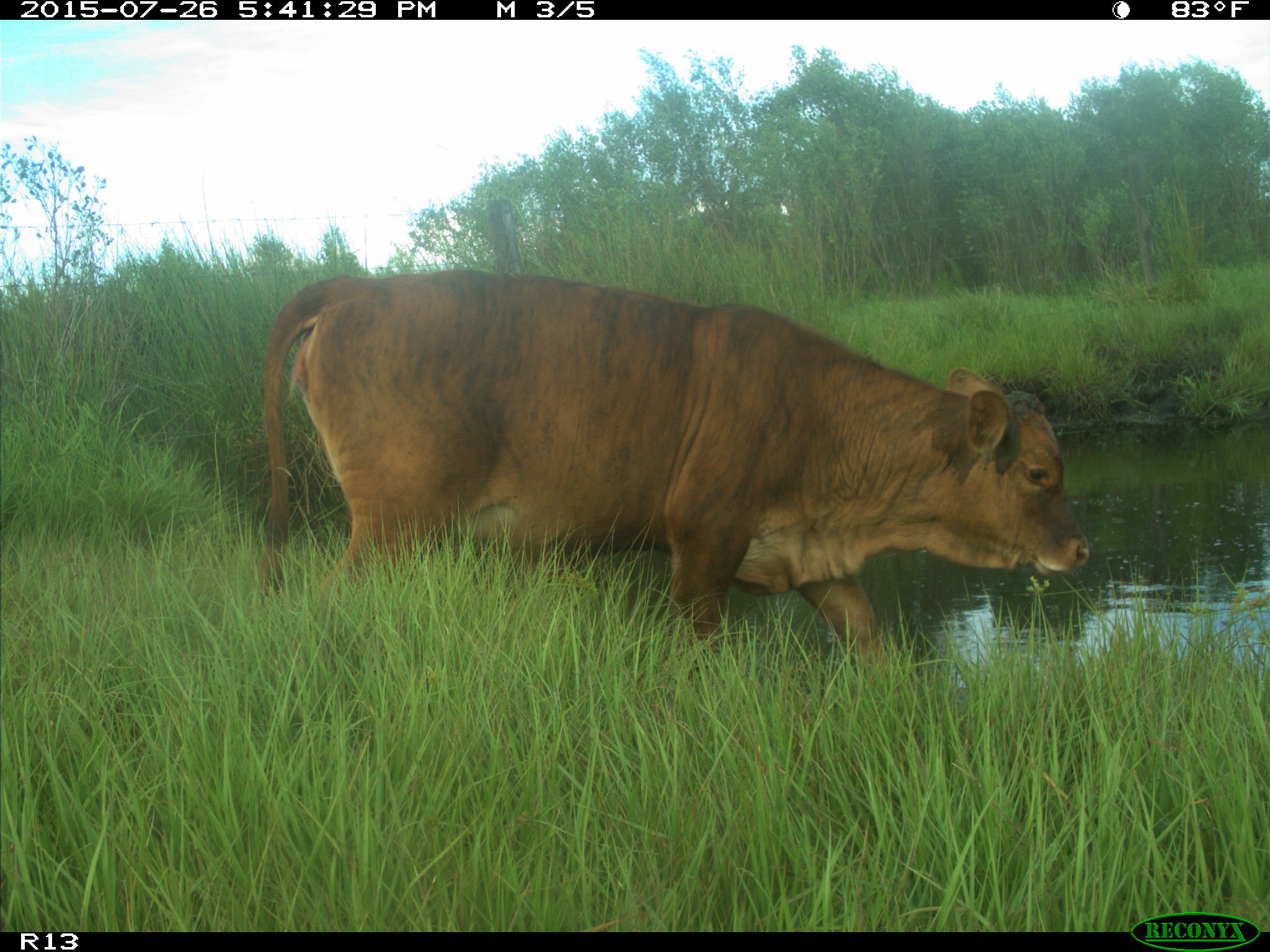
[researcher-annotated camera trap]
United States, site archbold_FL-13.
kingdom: Animalia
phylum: Chordata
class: Mammalia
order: Artiodactyla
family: Bovidae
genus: Bos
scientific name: Bos taurus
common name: domestic cow